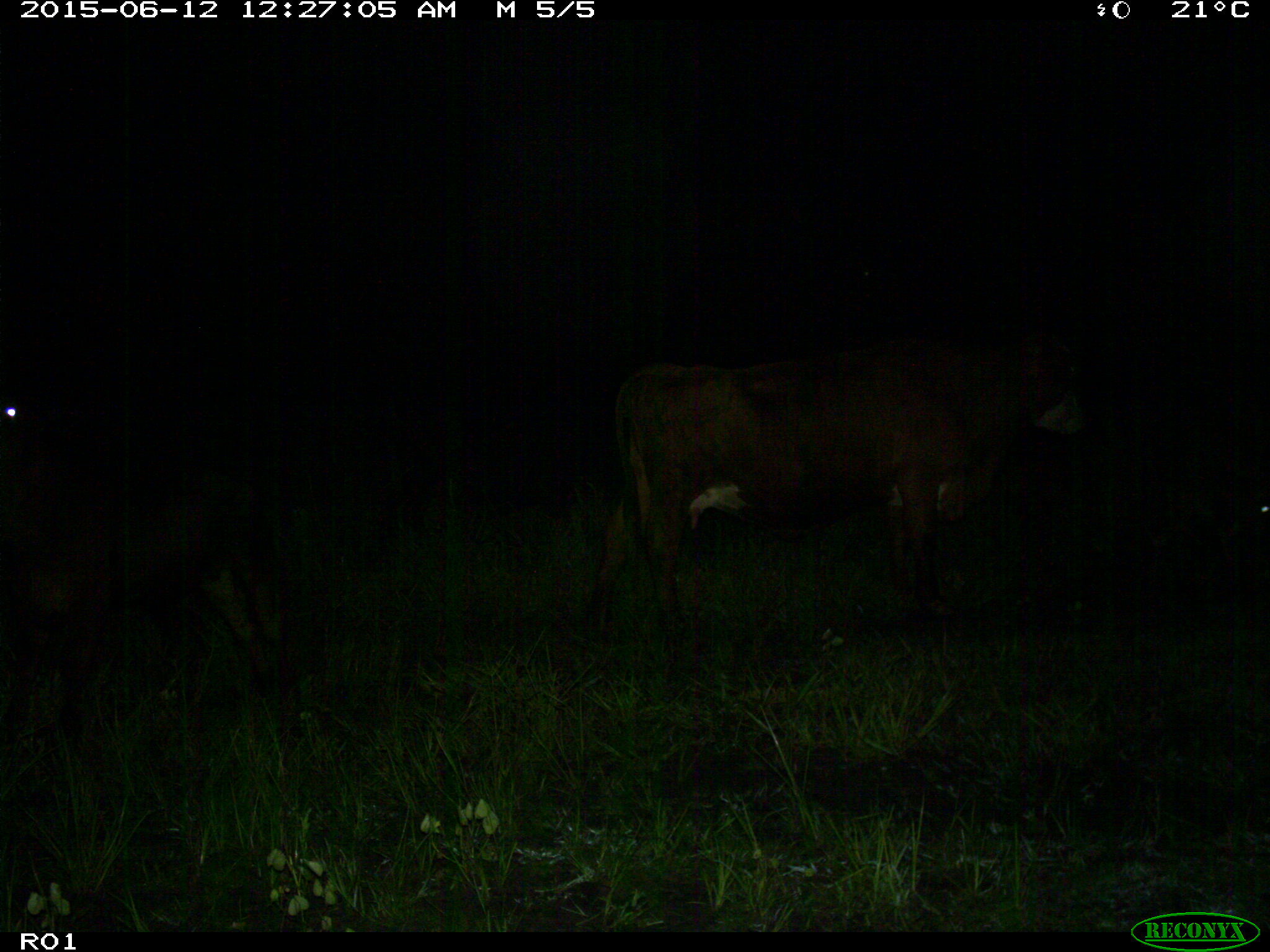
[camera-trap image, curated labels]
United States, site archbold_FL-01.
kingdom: Animalia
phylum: Chordata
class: Mammalia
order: Artiodactyla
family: Bovidae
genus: Bos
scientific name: Bos taurus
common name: domestic cow